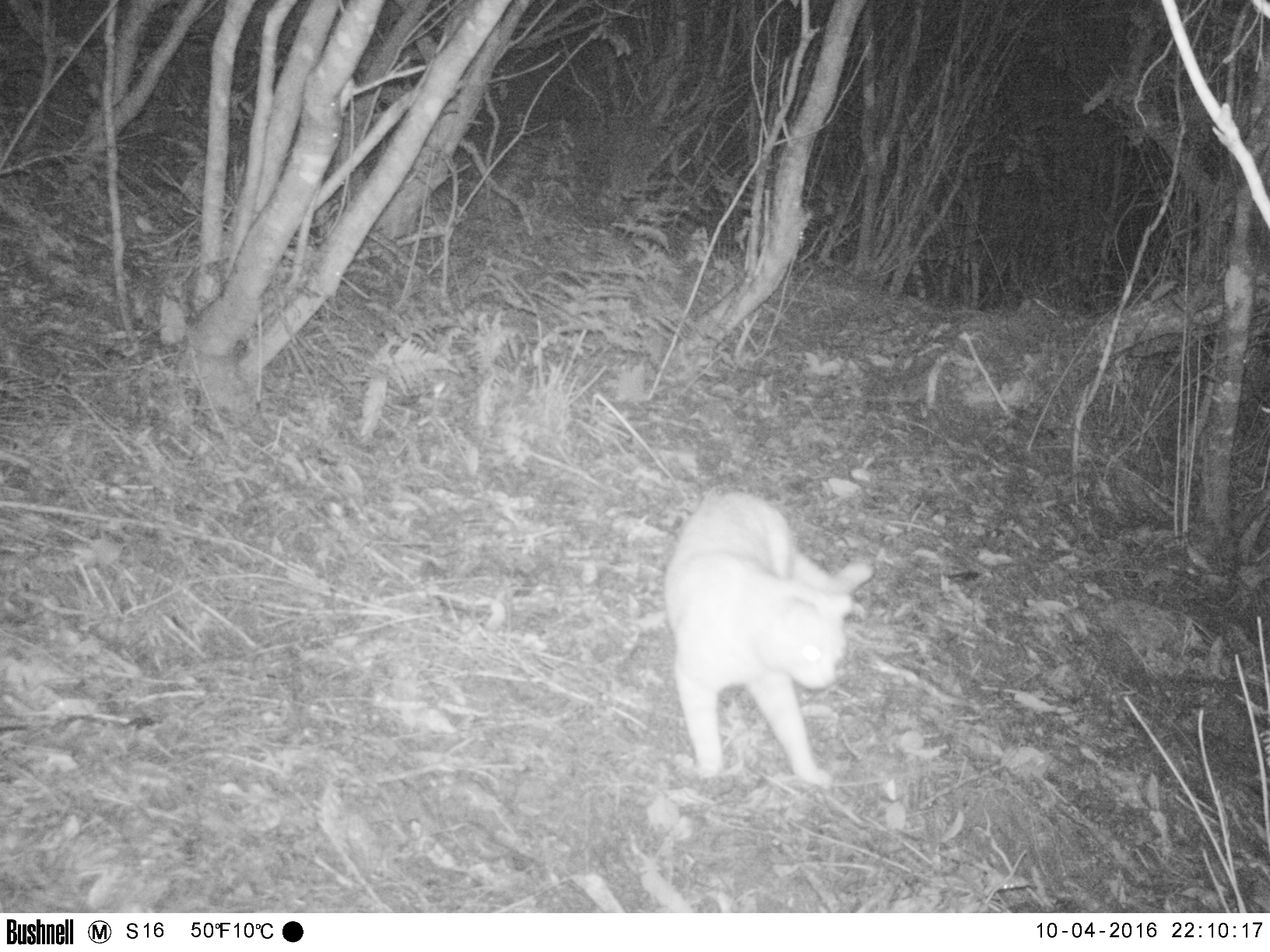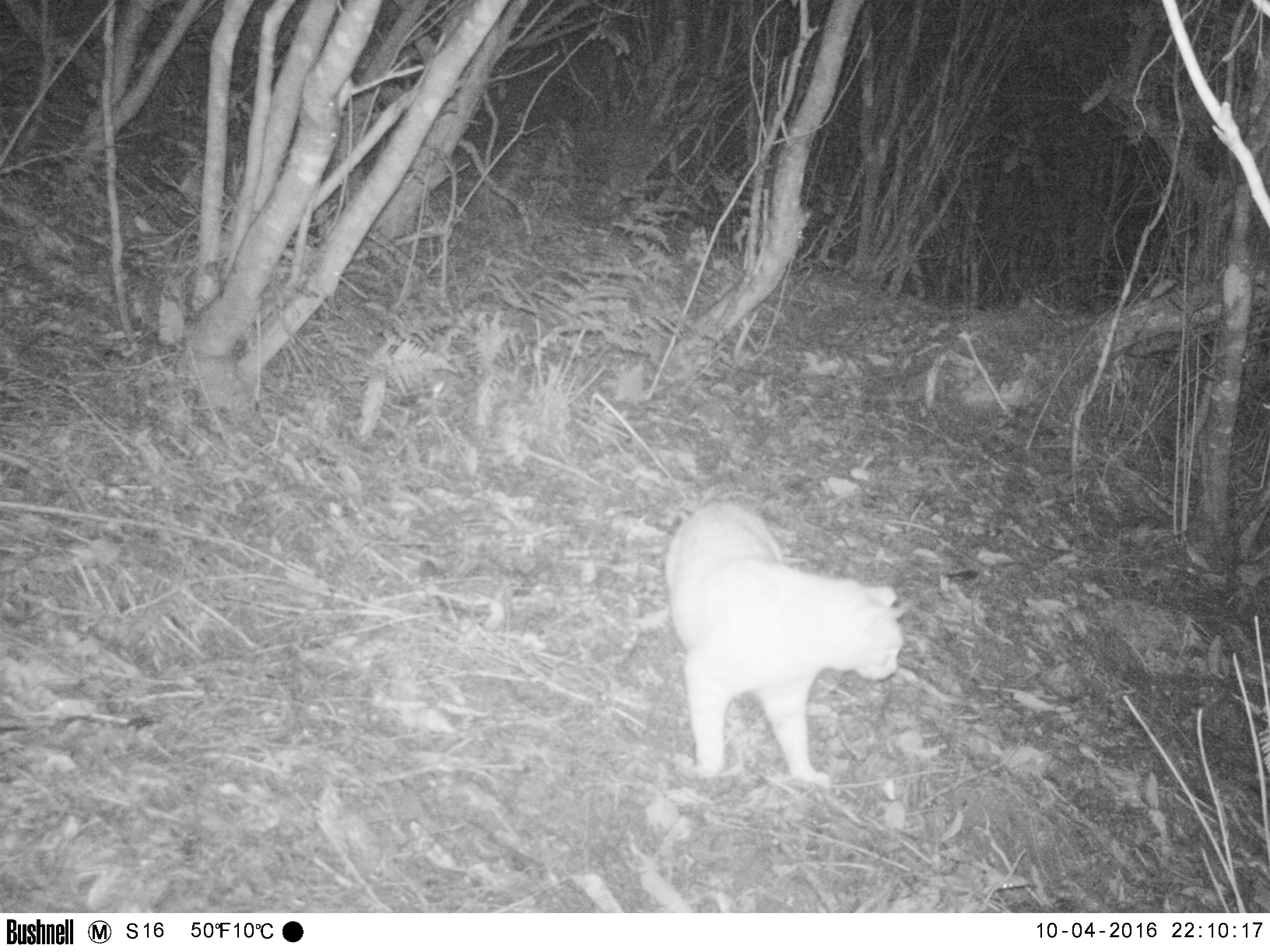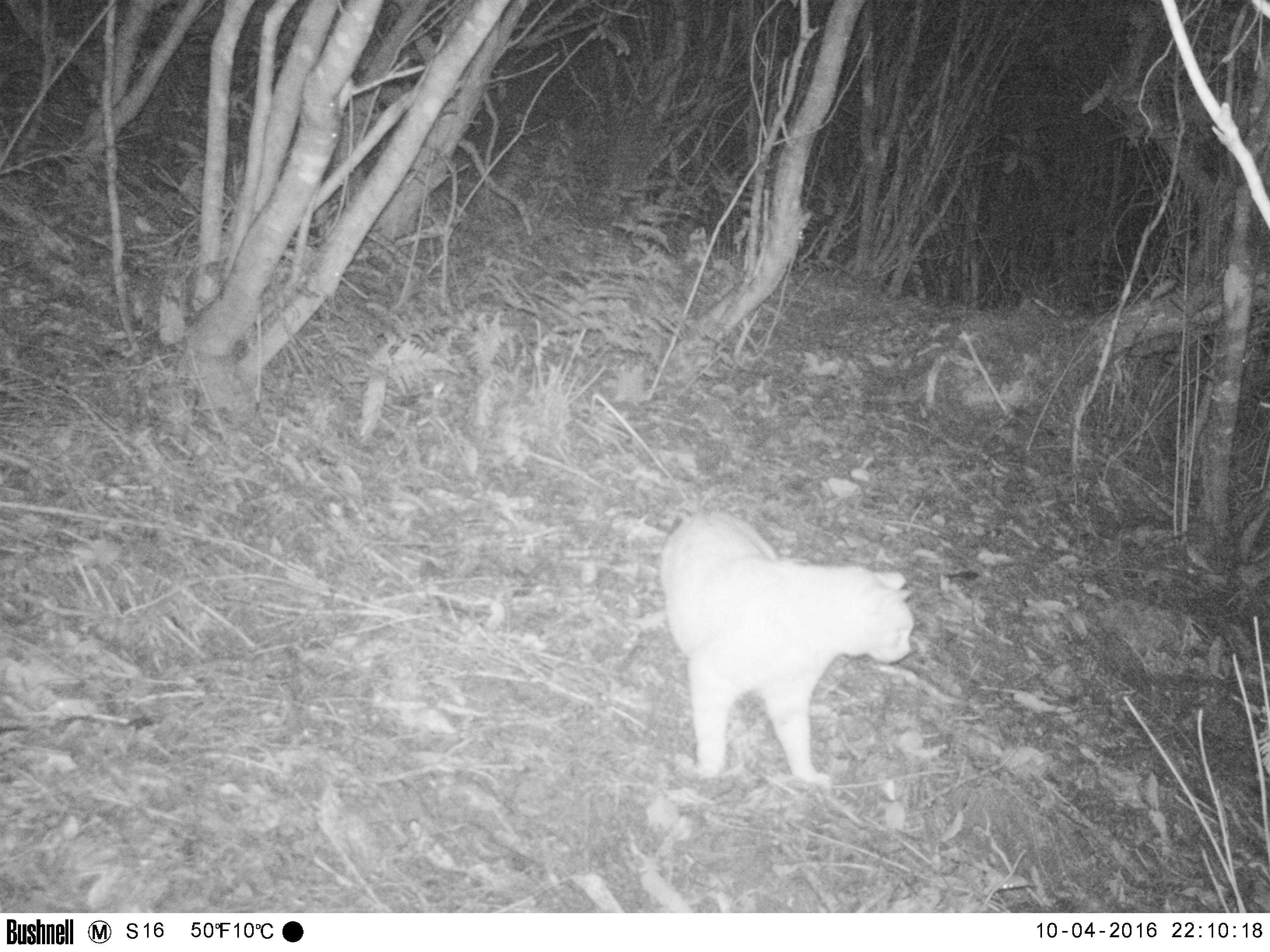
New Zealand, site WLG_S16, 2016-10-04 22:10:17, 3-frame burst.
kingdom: Animalia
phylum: Chordata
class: Mammalia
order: Carnivora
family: Felidae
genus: Felis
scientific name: Felis catus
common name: domestic cat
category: cat